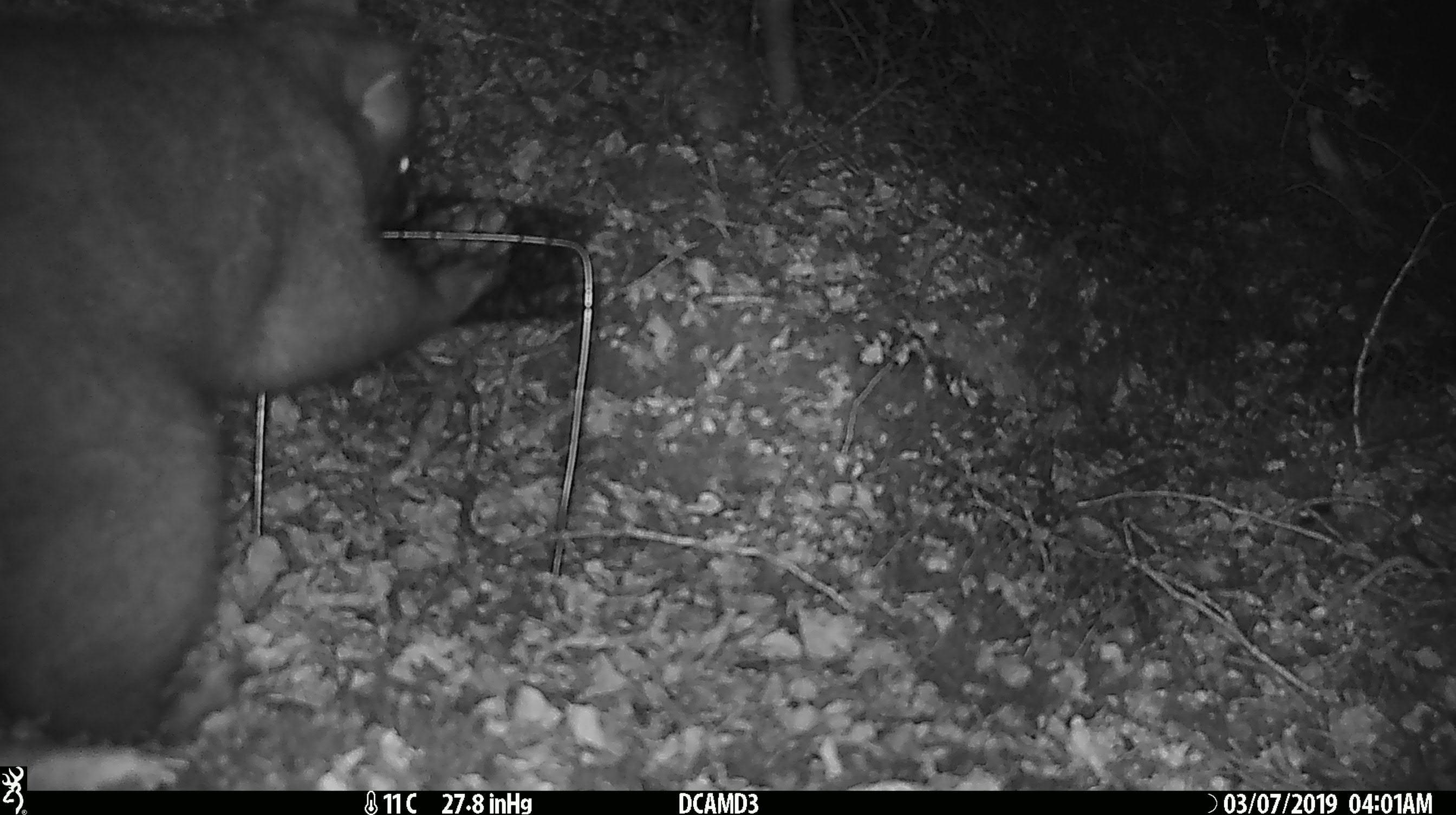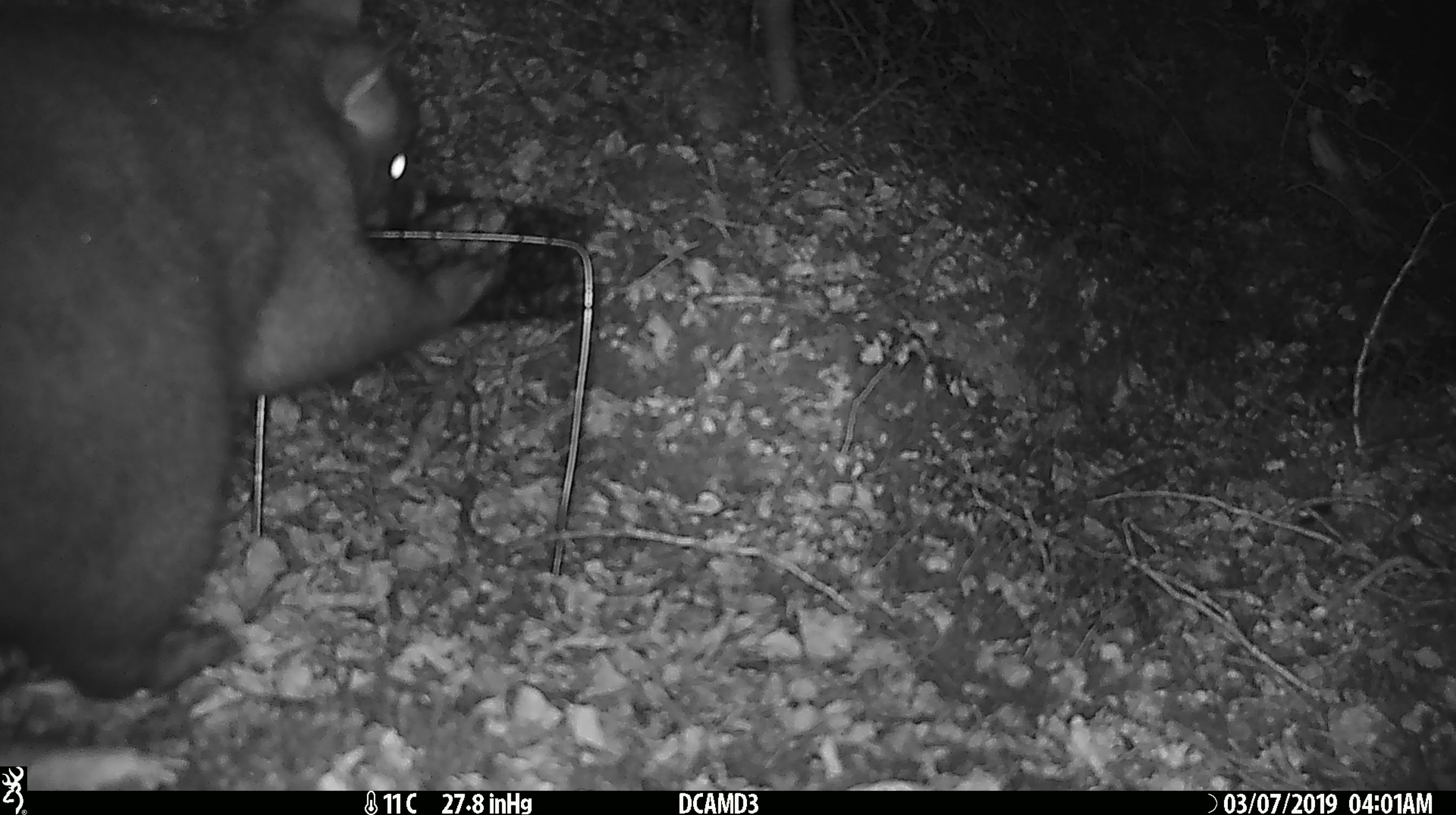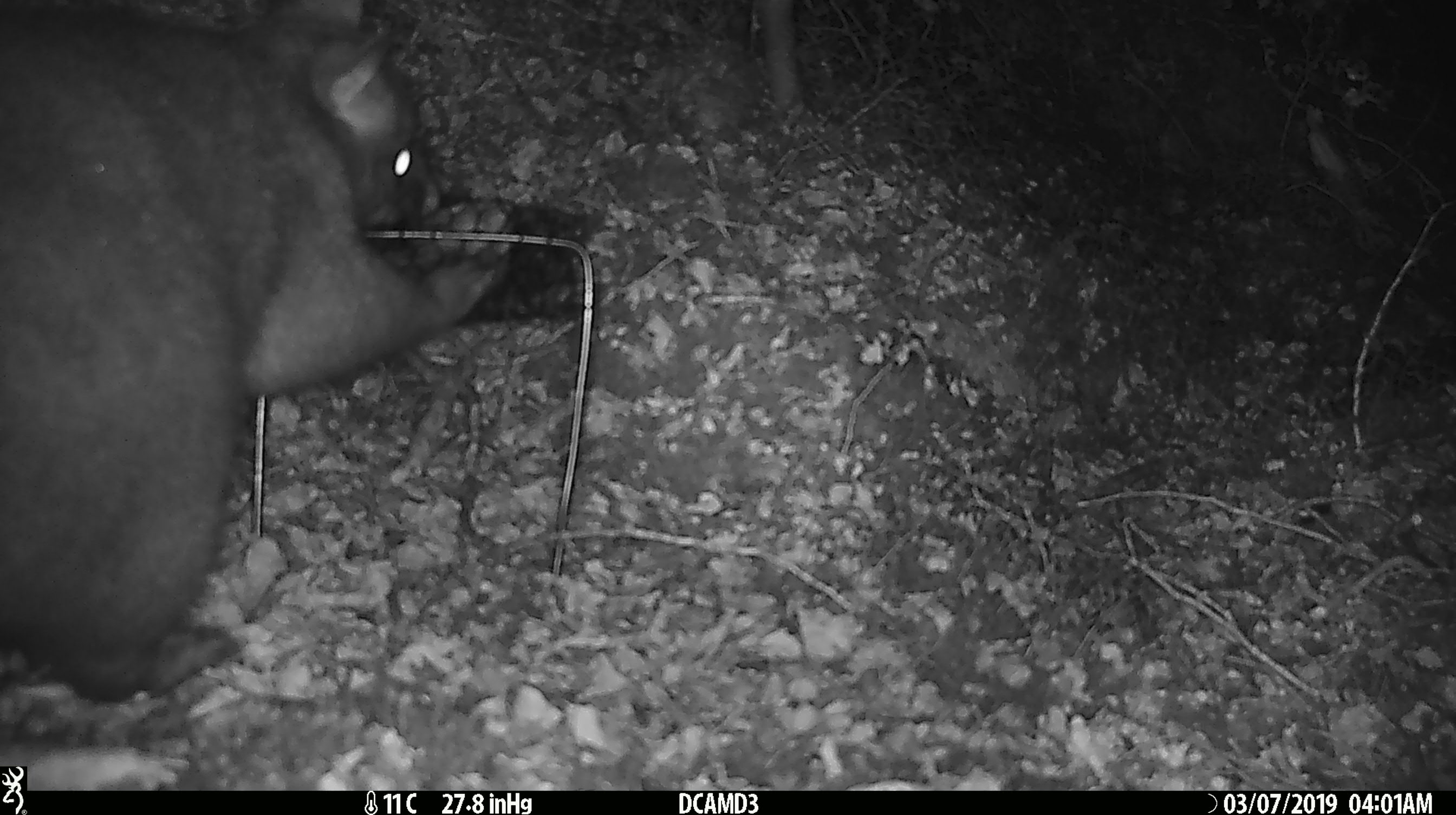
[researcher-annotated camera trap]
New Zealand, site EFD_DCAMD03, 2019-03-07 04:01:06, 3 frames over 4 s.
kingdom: Animalia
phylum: Chordata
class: Mammalia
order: Diprotodontia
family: Phalangeridae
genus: Trichosurus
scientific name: Trichosurus vulpecula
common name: common brushtail possum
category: possum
Possum (common brushtail possum) (Trichosurus vulpecula).